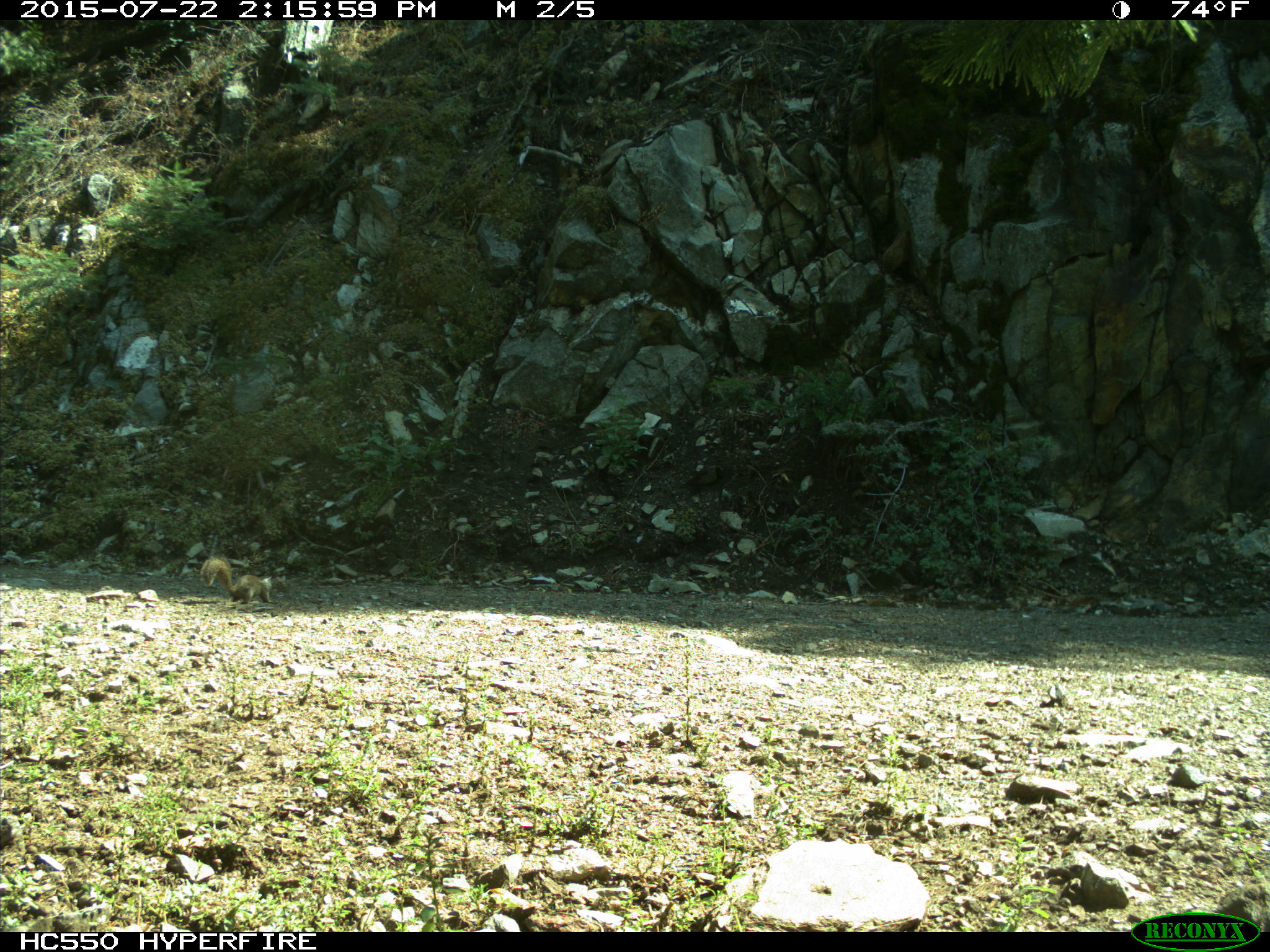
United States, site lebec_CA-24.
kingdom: Animalia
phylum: Chordata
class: Mammalia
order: Rodentia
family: Sciuridae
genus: Otospermophilus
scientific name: Otospermophilus beecheyi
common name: california ground squirrel